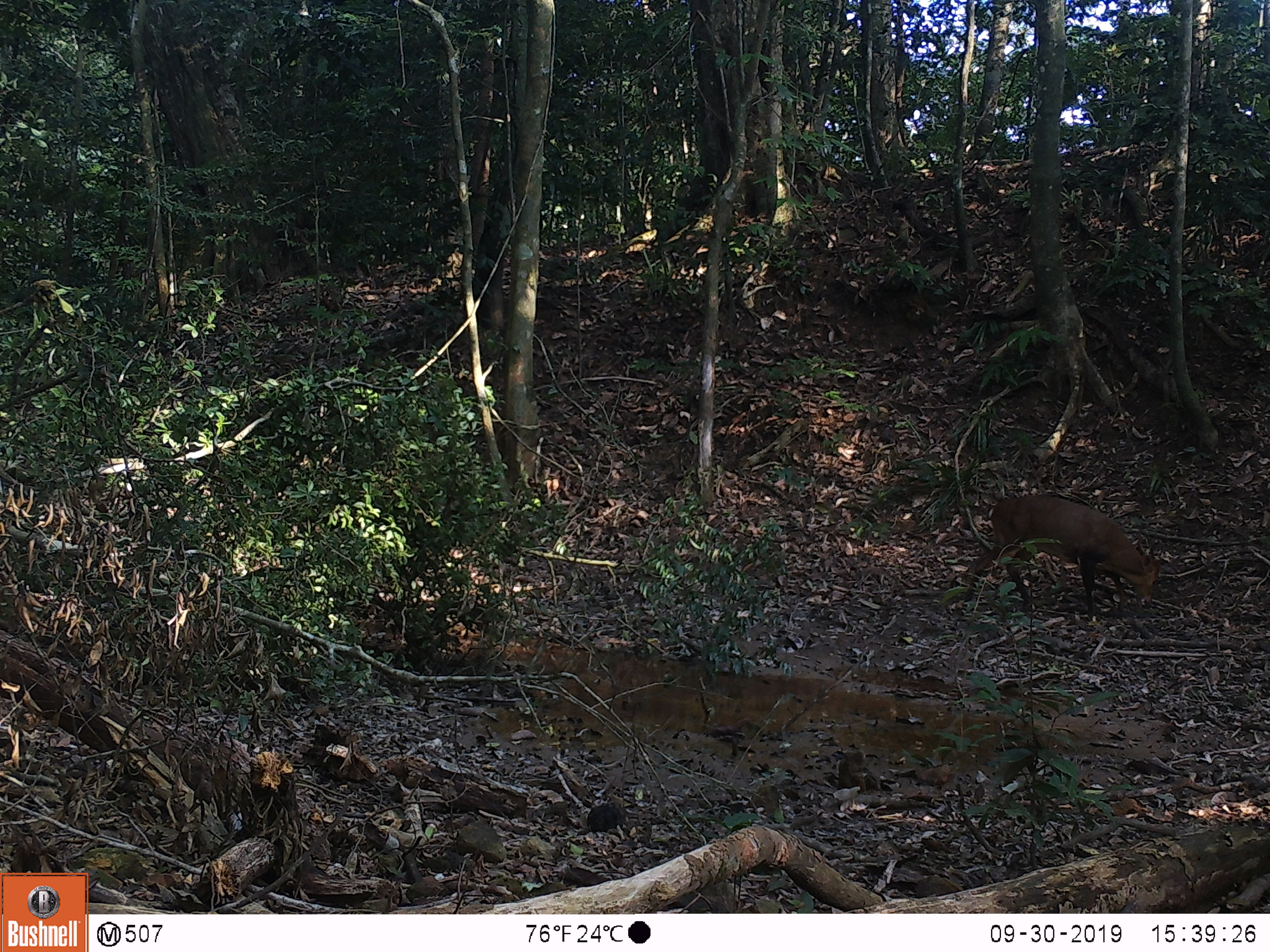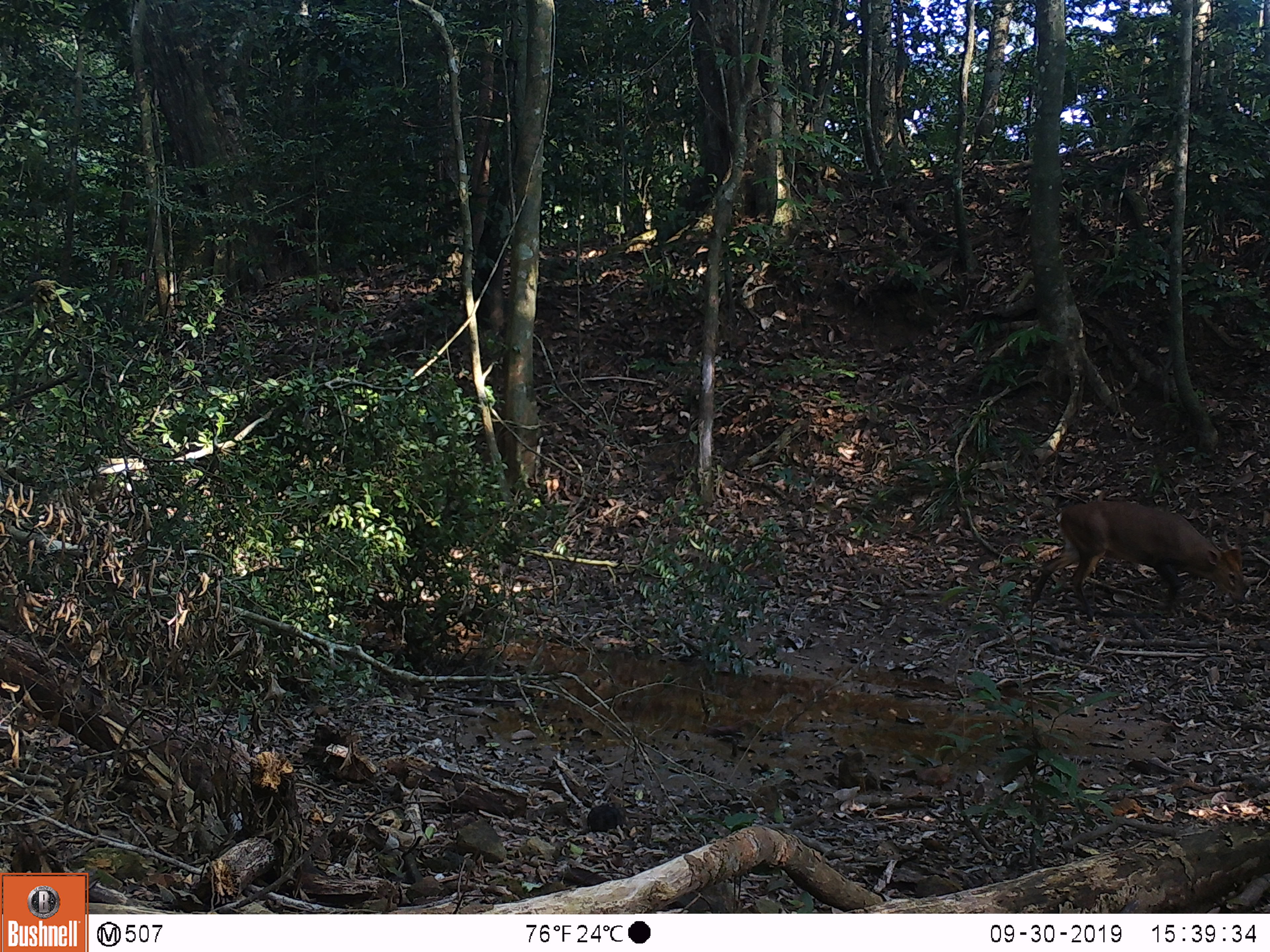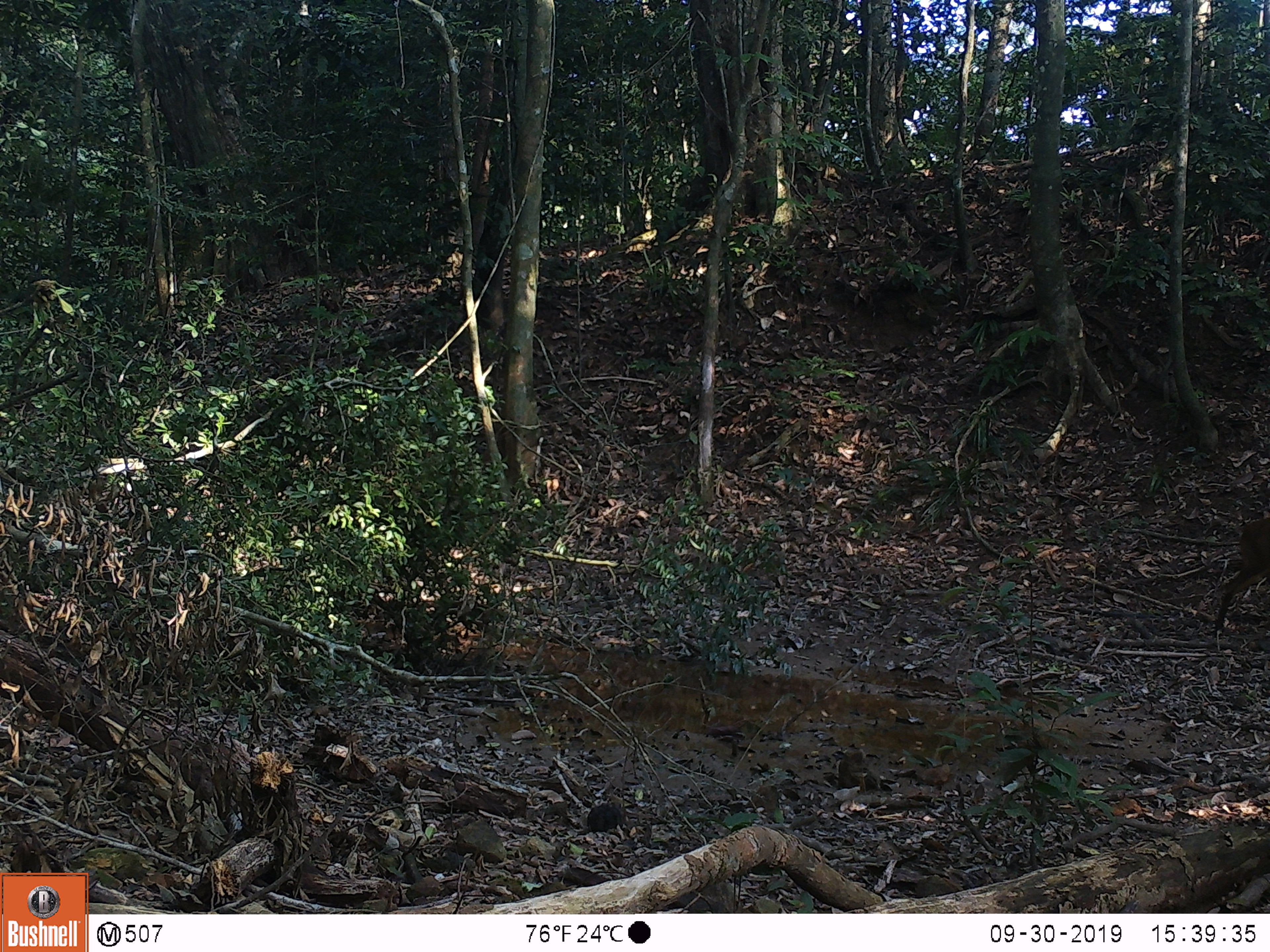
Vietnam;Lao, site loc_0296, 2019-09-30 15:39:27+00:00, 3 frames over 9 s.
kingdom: Animalia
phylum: Chordata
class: Mammalia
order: Artiodactyla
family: Cervidae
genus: Muntiacus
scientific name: Muntiacus vuquangensis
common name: large-antlered muntjac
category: large antlered muntjac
Large antlered muntjac (large-antlered muntjac) (Muntiacus vuquangensis). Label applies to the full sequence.